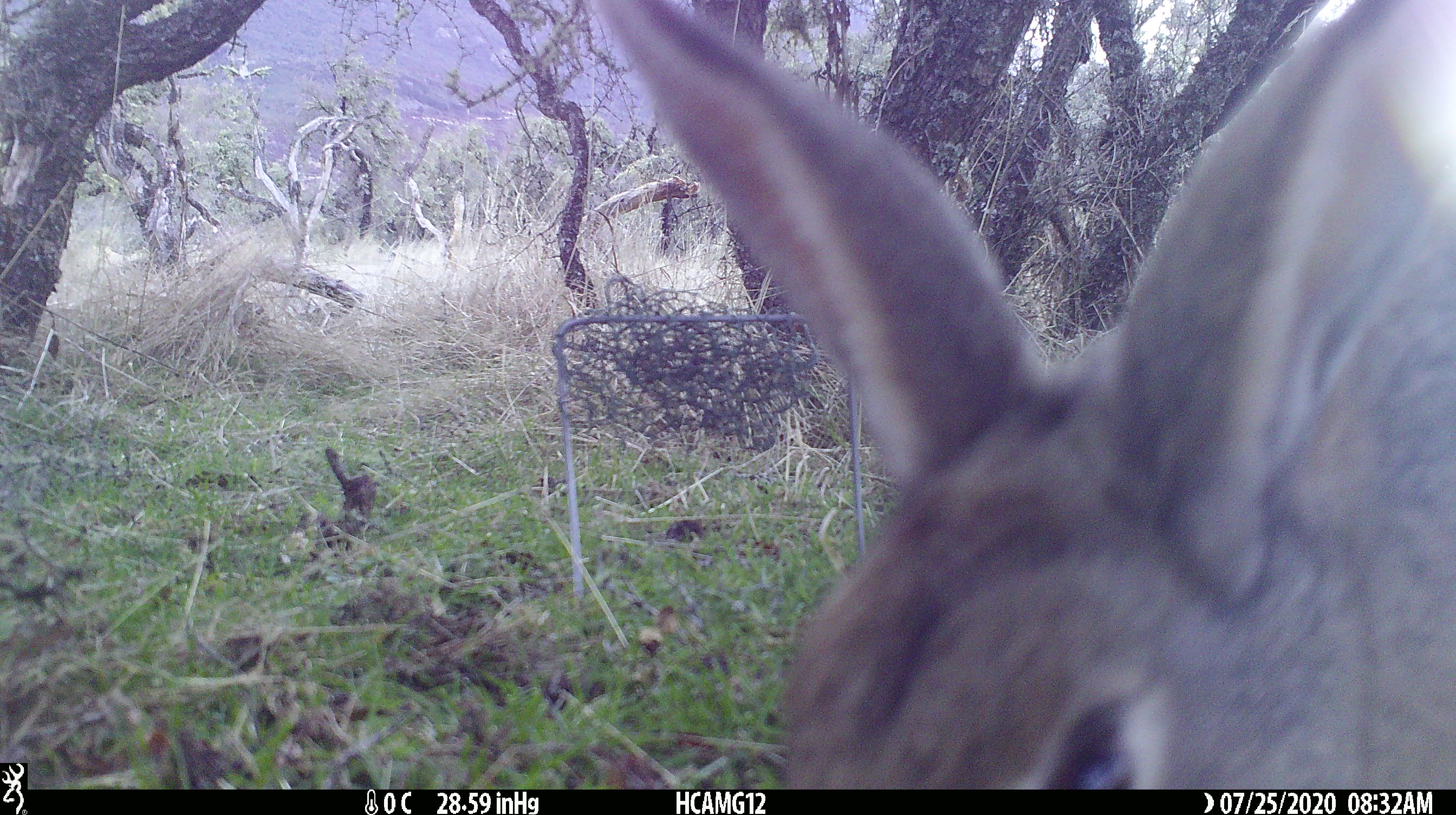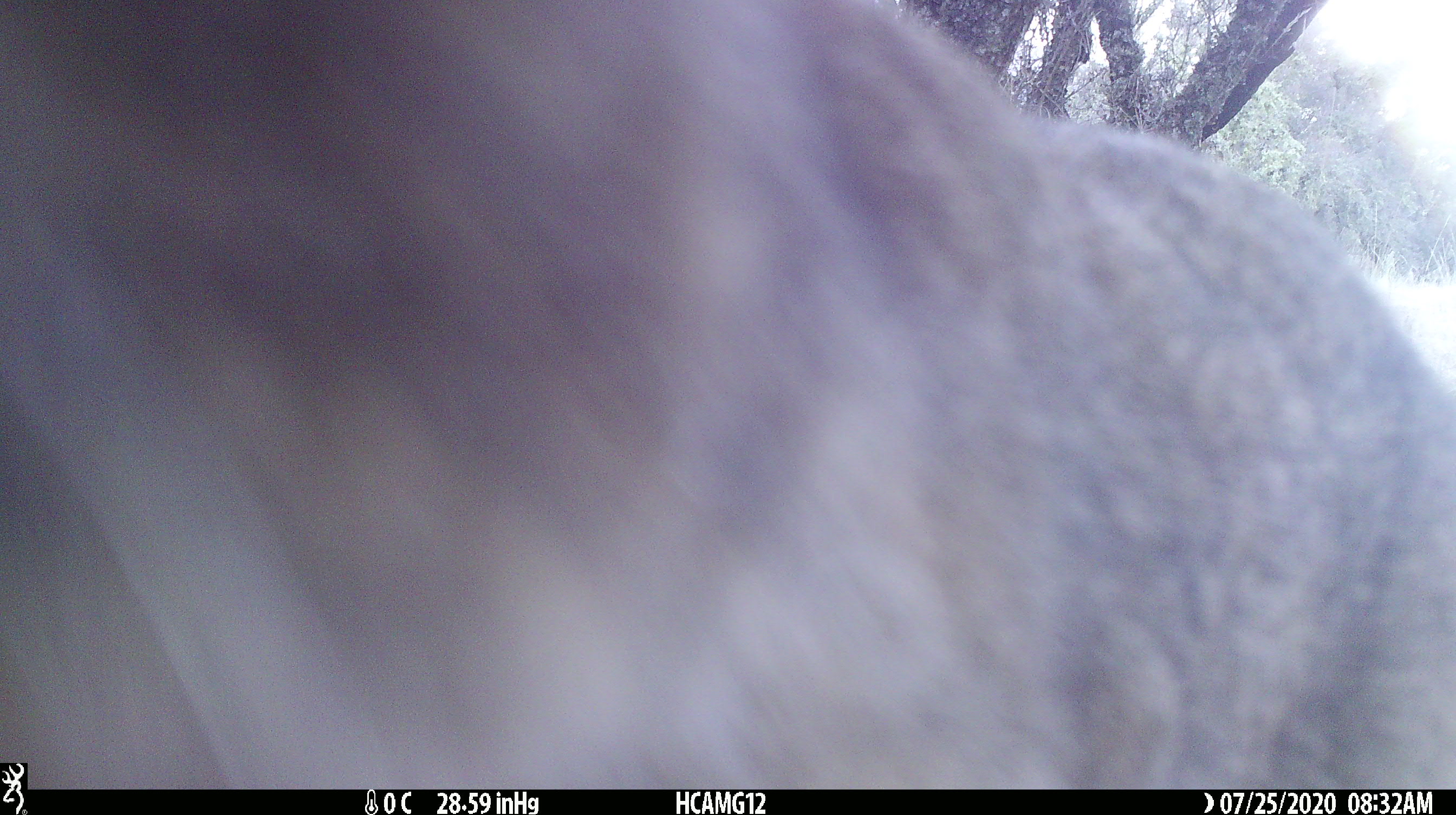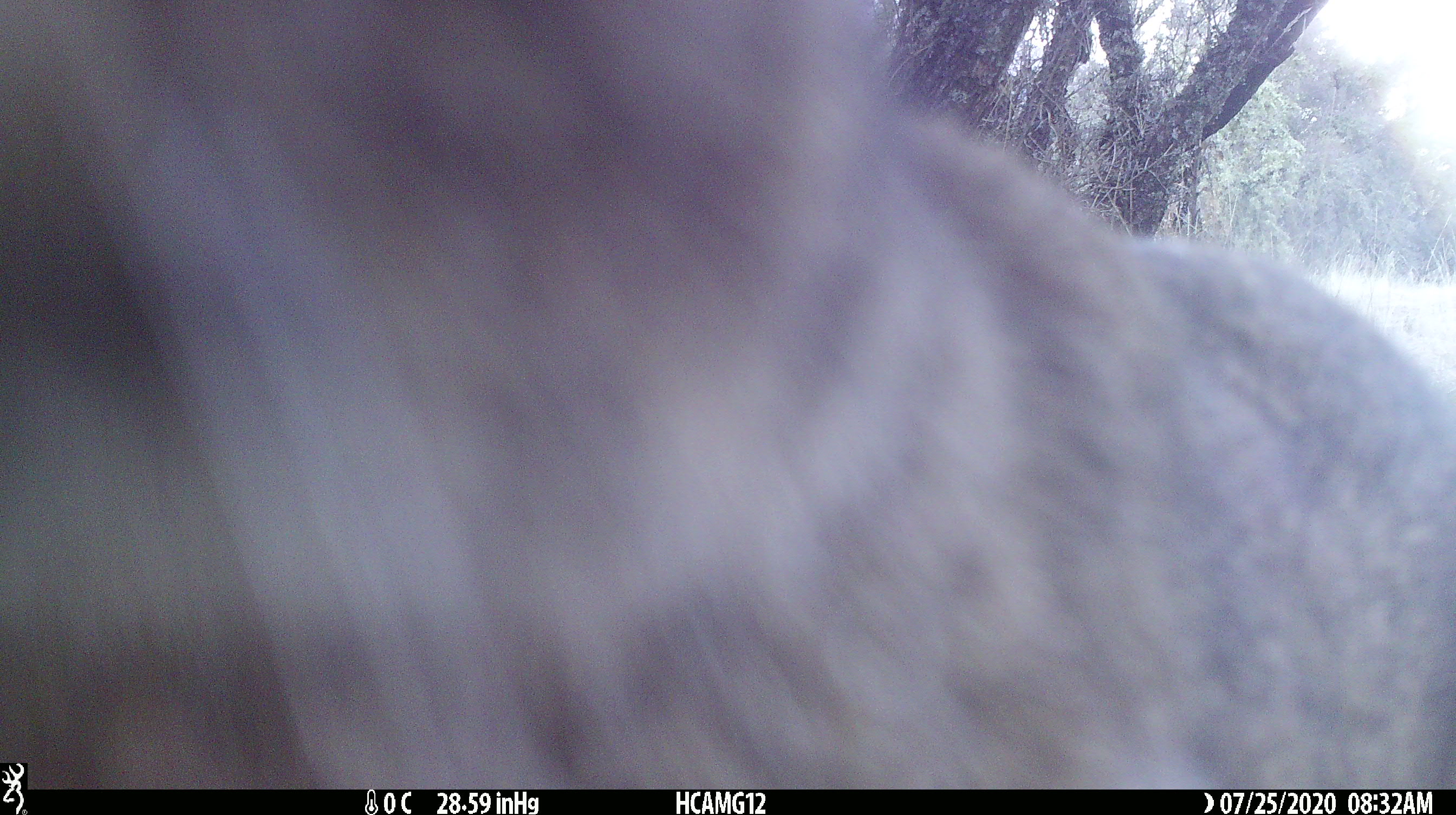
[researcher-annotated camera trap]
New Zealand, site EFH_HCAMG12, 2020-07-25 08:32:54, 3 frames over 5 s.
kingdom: Animalia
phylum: Chordata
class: Mammalia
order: Lagomorpha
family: Leporidae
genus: Lepus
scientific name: Lepus europaeus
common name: brown hare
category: hare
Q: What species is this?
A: Hare (brown hare) (Lepus europaeus).